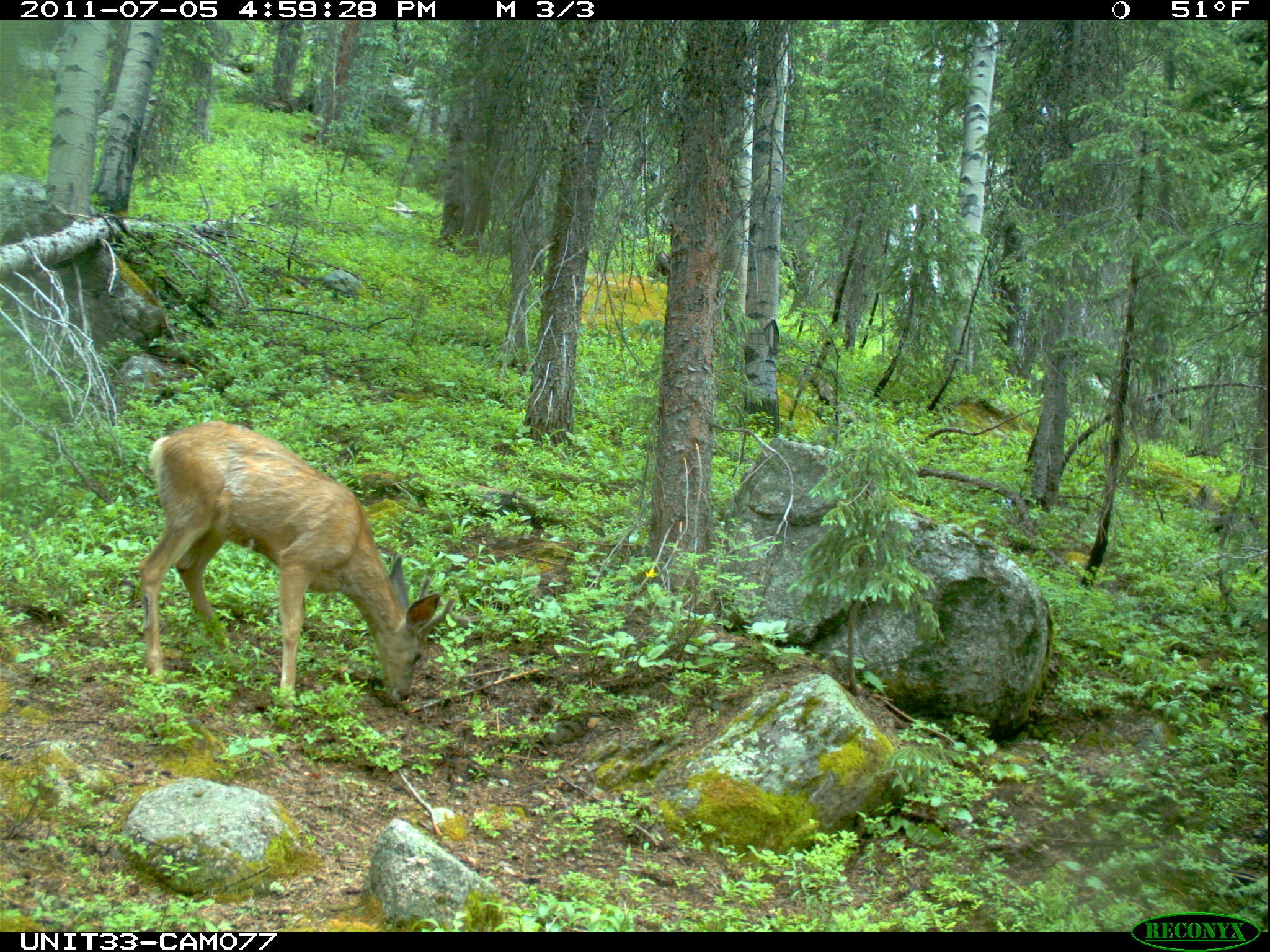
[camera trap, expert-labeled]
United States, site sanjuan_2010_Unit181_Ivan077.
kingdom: Animalia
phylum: Chordata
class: Mammalia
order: Artiodactyla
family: Cervidae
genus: Odocoileus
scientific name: Odocoileus hemionus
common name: mule deer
Odocoileus hemionus (mule deer).